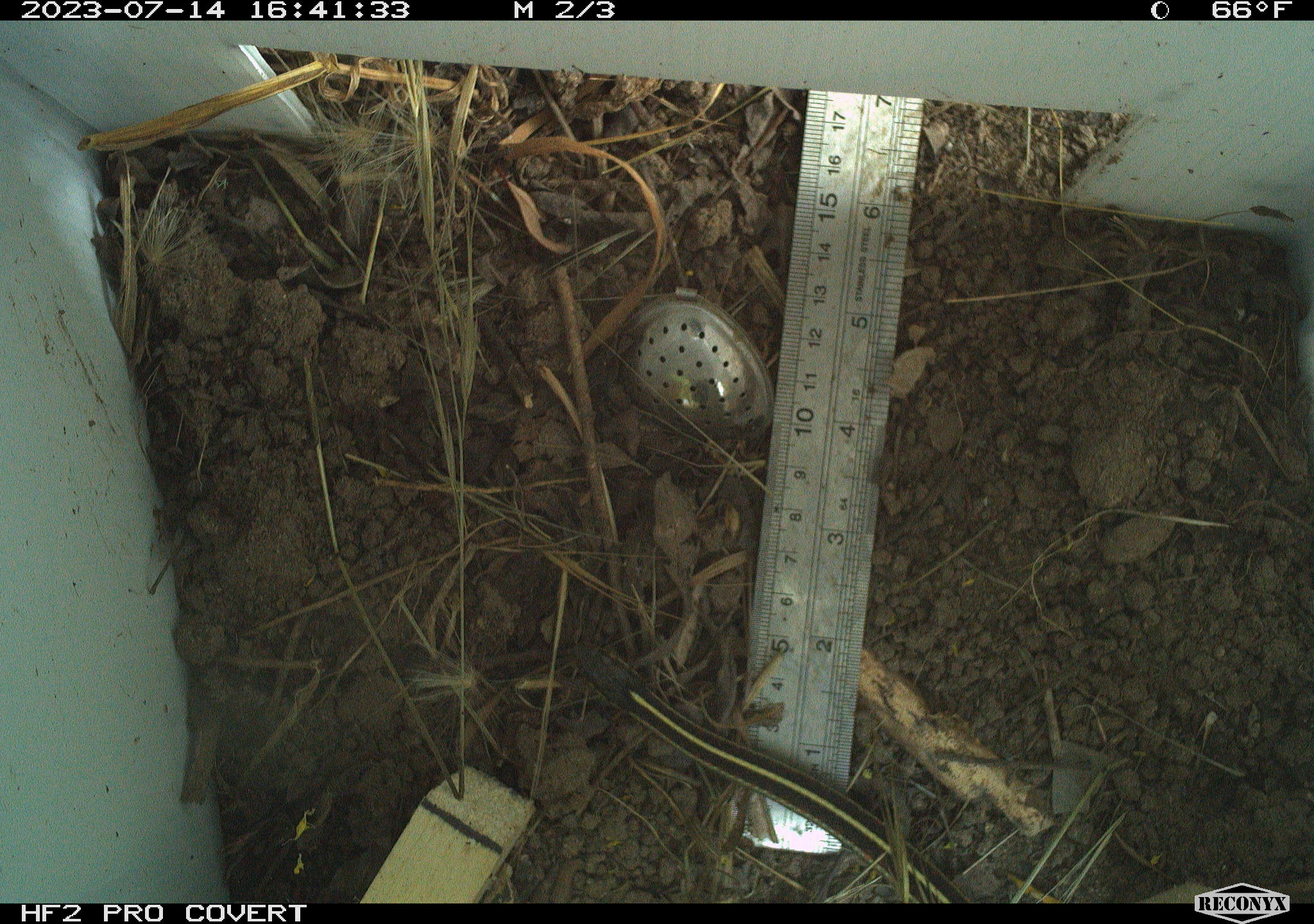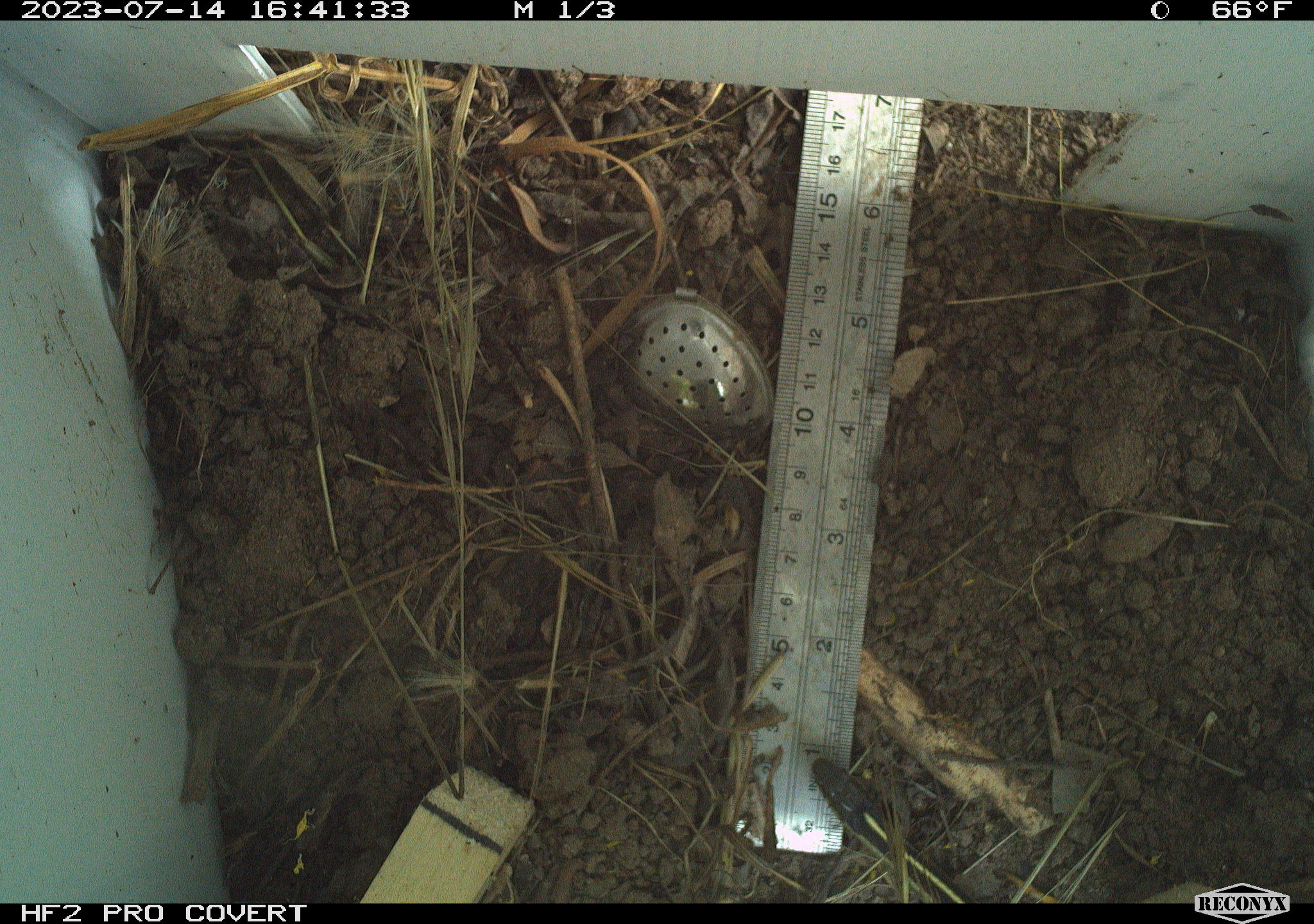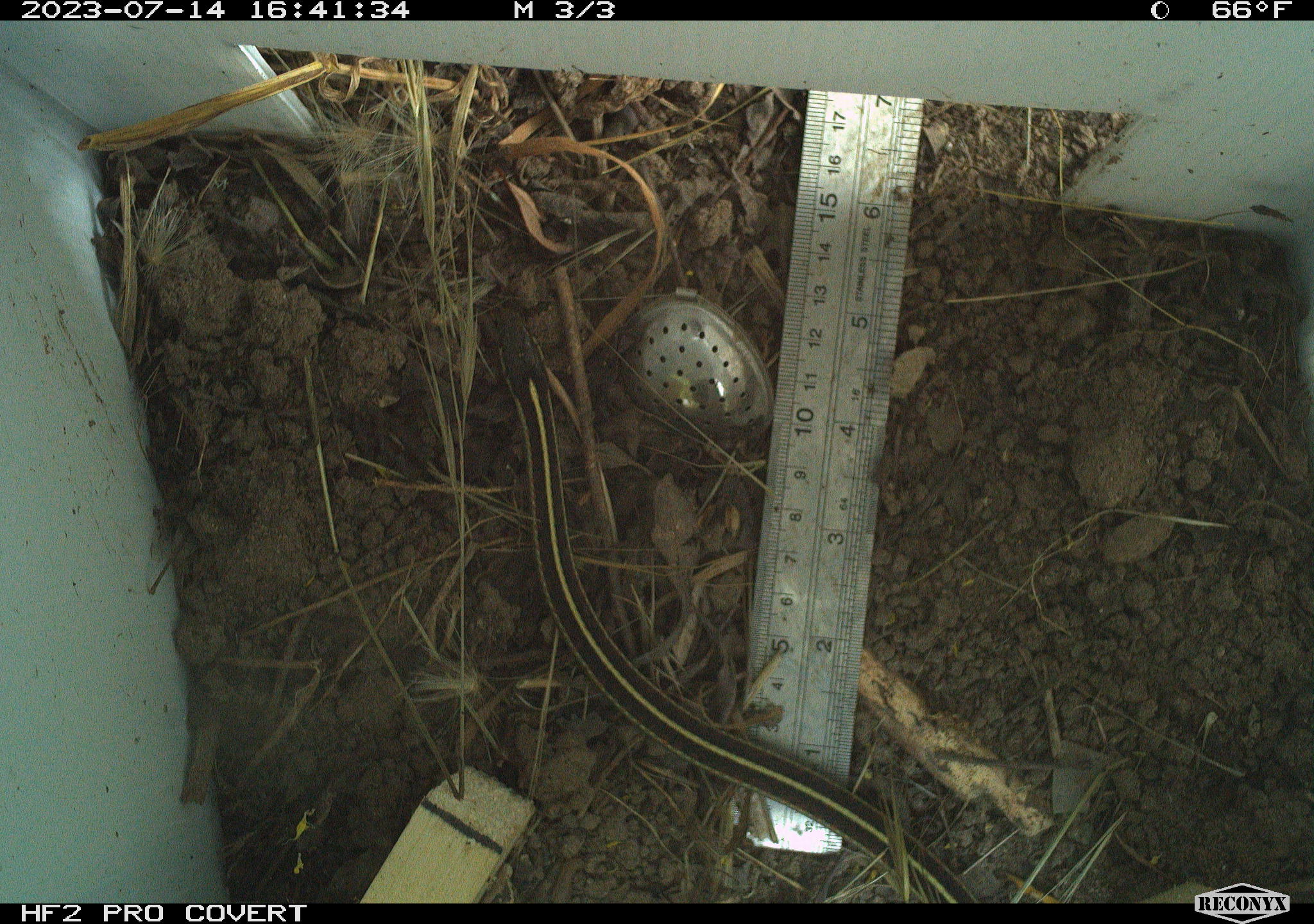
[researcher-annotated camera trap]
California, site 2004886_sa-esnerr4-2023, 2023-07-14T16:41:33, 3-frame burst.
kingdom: Animalia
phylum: Chordata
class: Reptilia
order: Squamata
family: Colubridae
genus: Thamnophis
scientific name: Thamnophis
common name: american gartersnakes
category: thamnophis species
Thamnophis species (american gartersnakes) (Thamnophis).